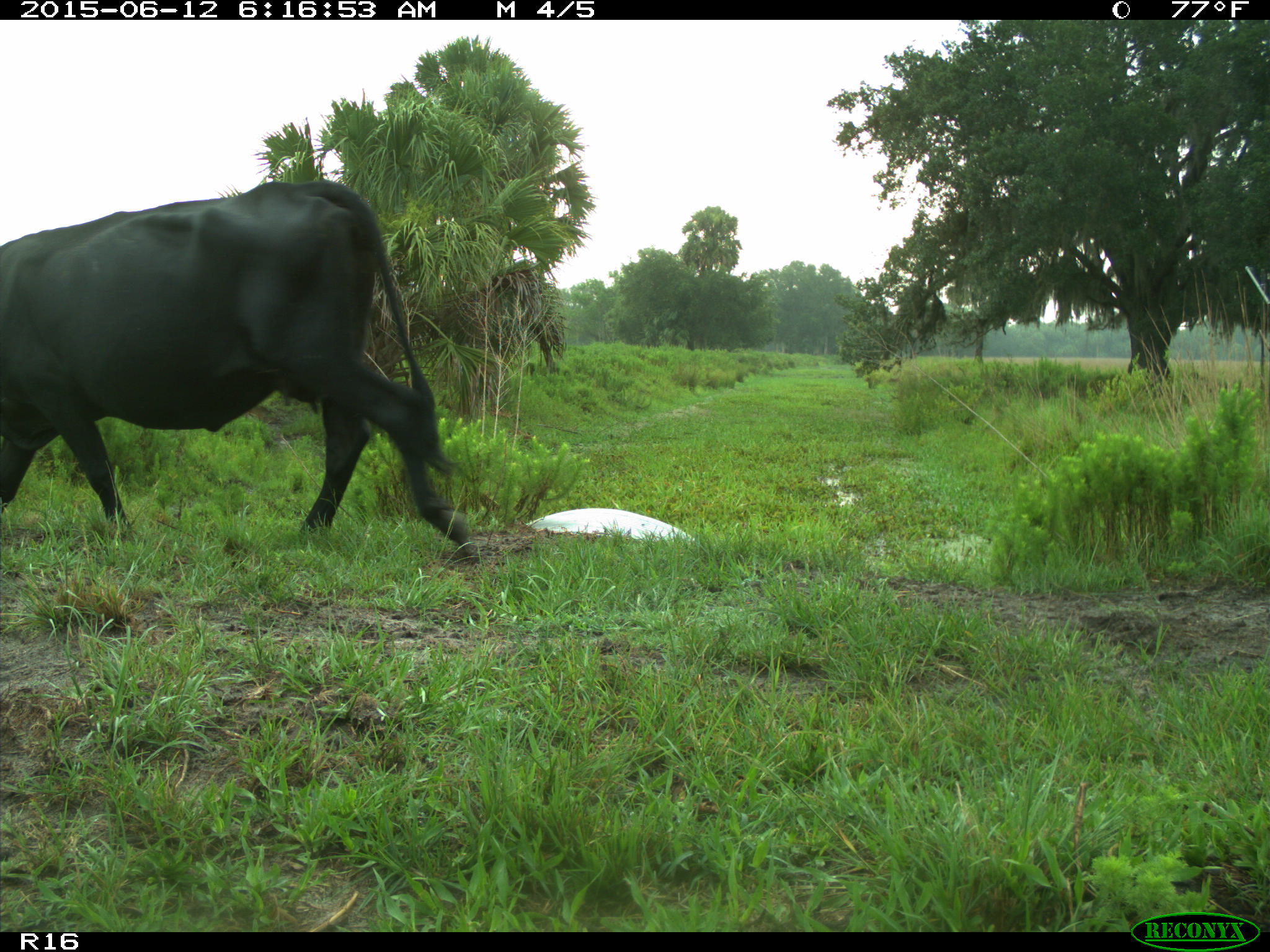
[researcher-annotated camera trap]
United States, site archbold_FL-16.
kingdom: Animalia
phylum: Chordata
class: Mammalia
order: Artiodactyla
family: Bovidae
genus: Bos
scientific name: Bos taurus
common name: domestic cow